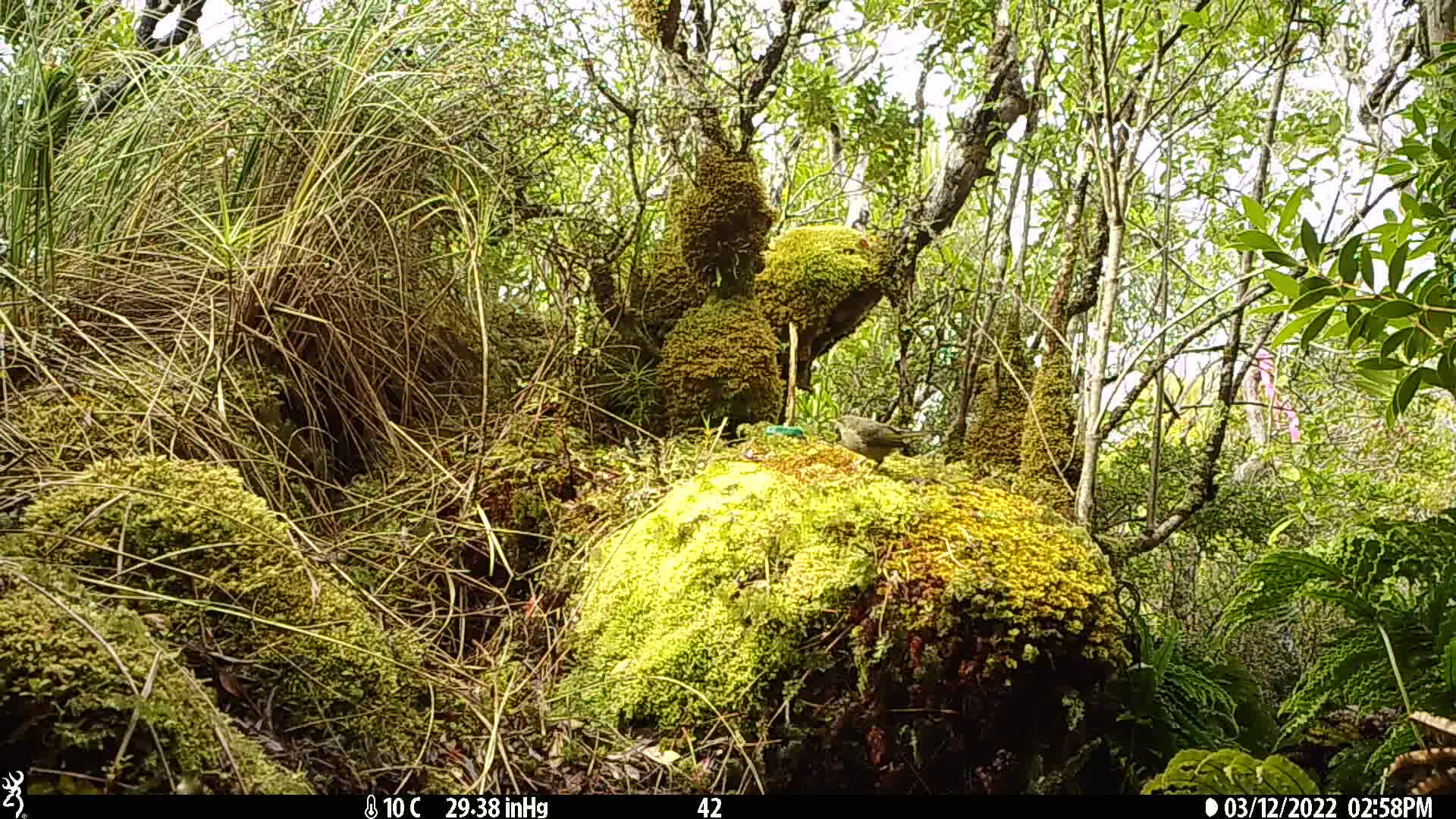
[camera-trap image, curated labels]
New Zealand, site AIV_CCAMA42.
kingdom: Animalia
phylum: Chordata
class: Aves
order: Passeriformes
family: Meliphagidae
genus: Anthornis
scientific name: Anthornis melanura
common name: new zealand bellbird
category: bellbird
Bellbird (new zealand bellbird) (Anthornis melanura).